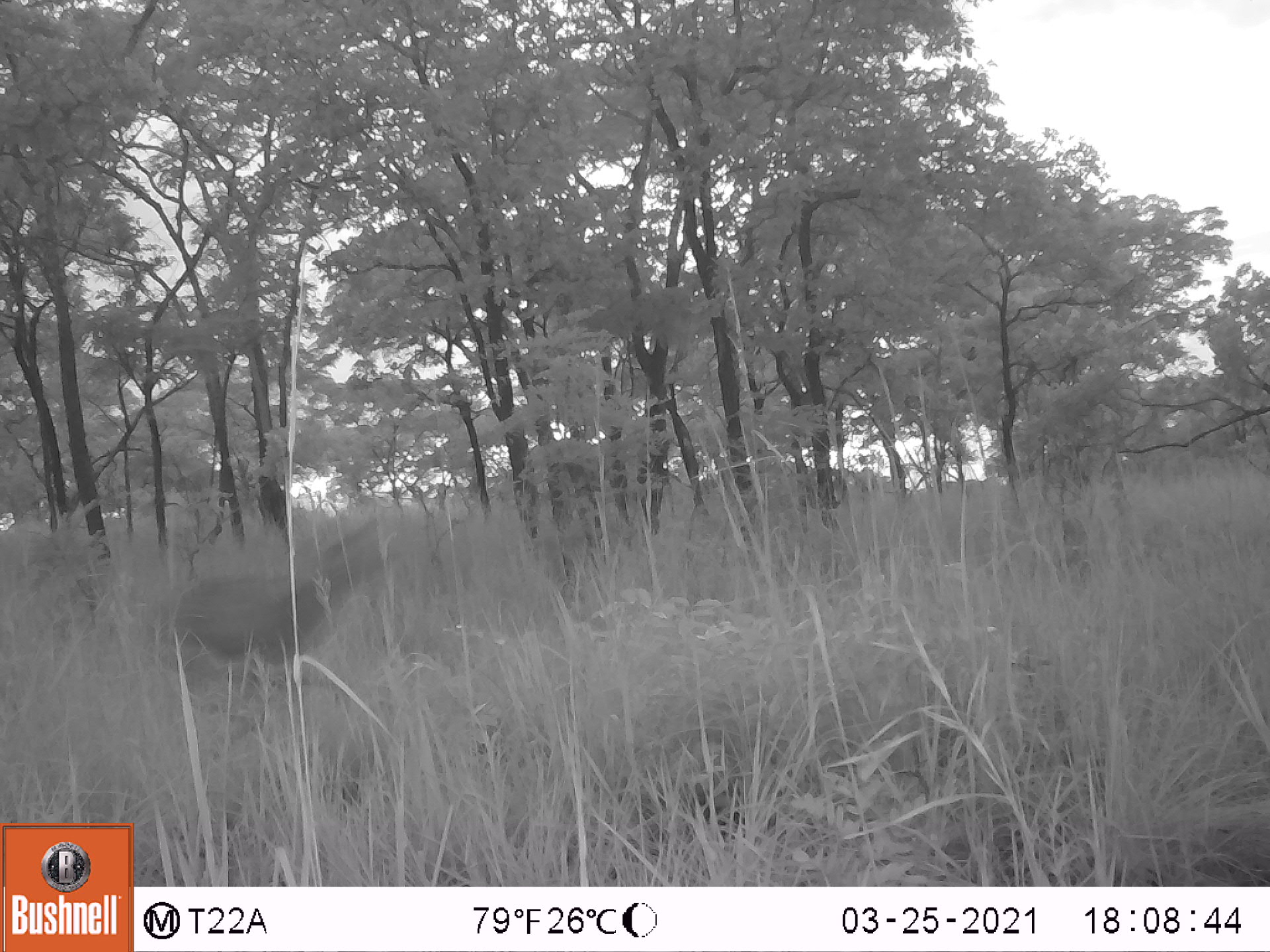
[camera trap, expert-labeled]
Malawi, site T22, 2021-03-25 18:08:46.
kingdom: Animalia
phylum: Chordata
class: Mammalia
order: Artiodactyla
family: Bovidae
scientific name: Antilopinae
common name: small antelope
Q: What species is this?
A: Small antelope (Antilopinae).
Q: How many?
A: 1.